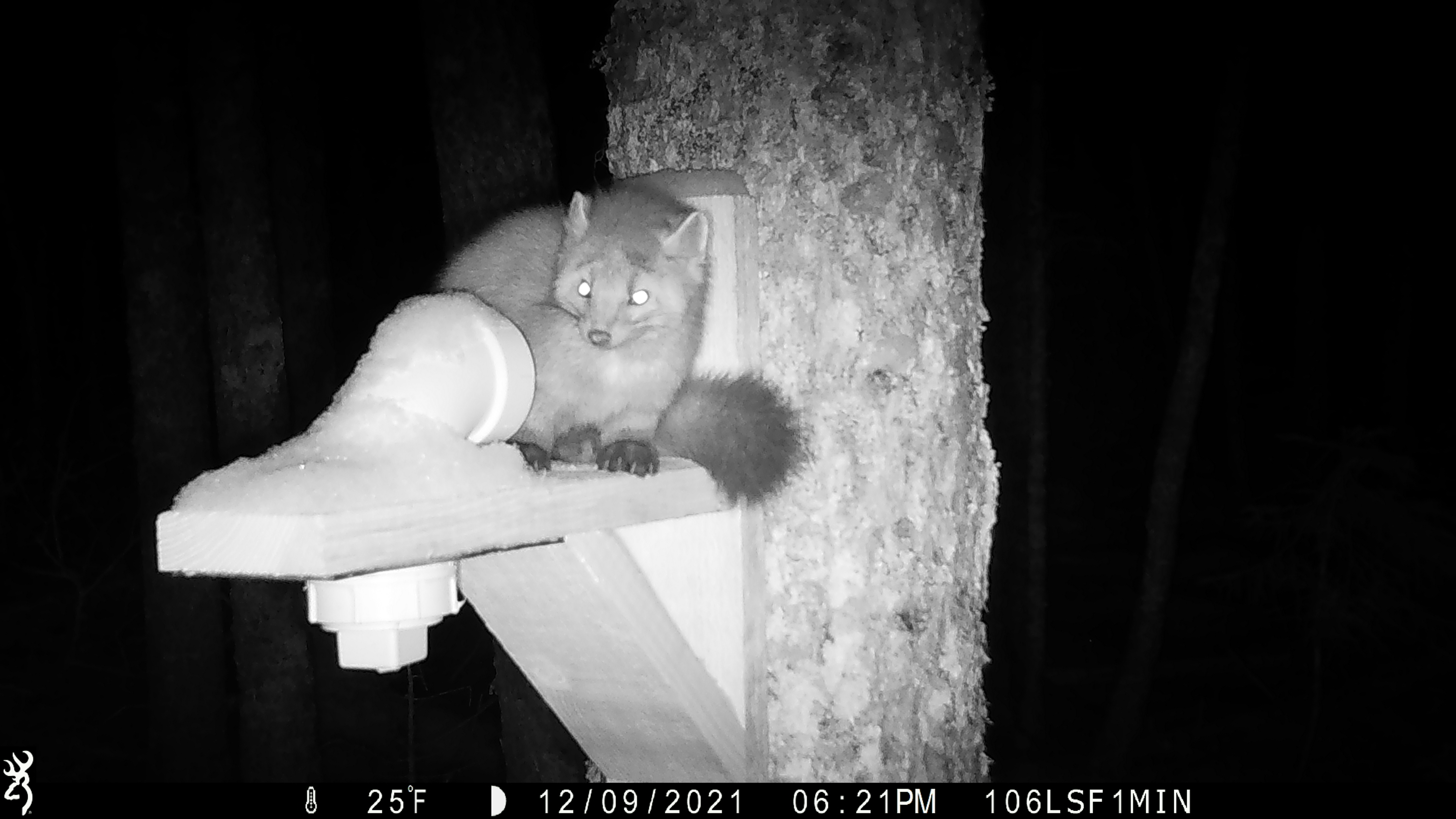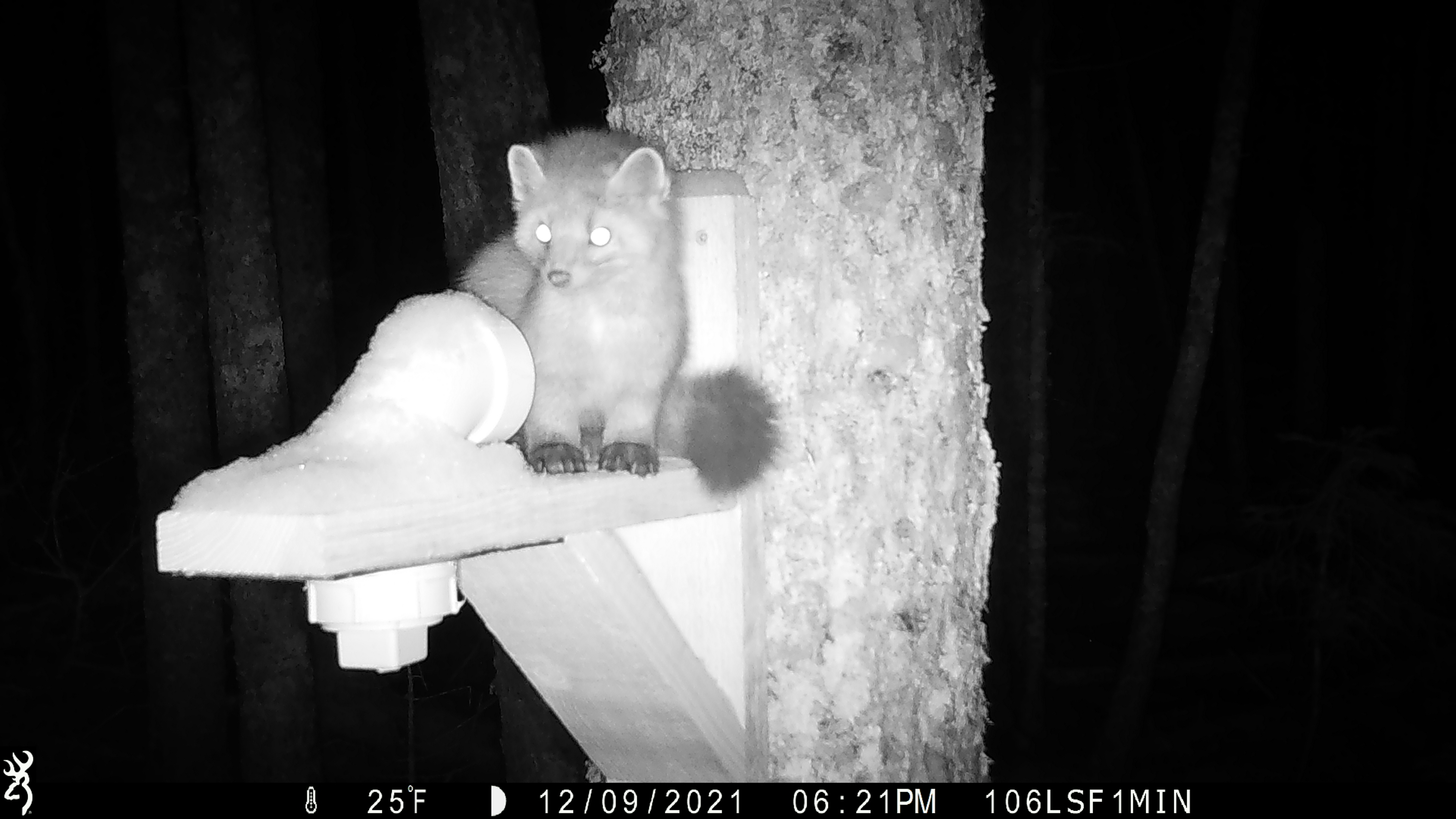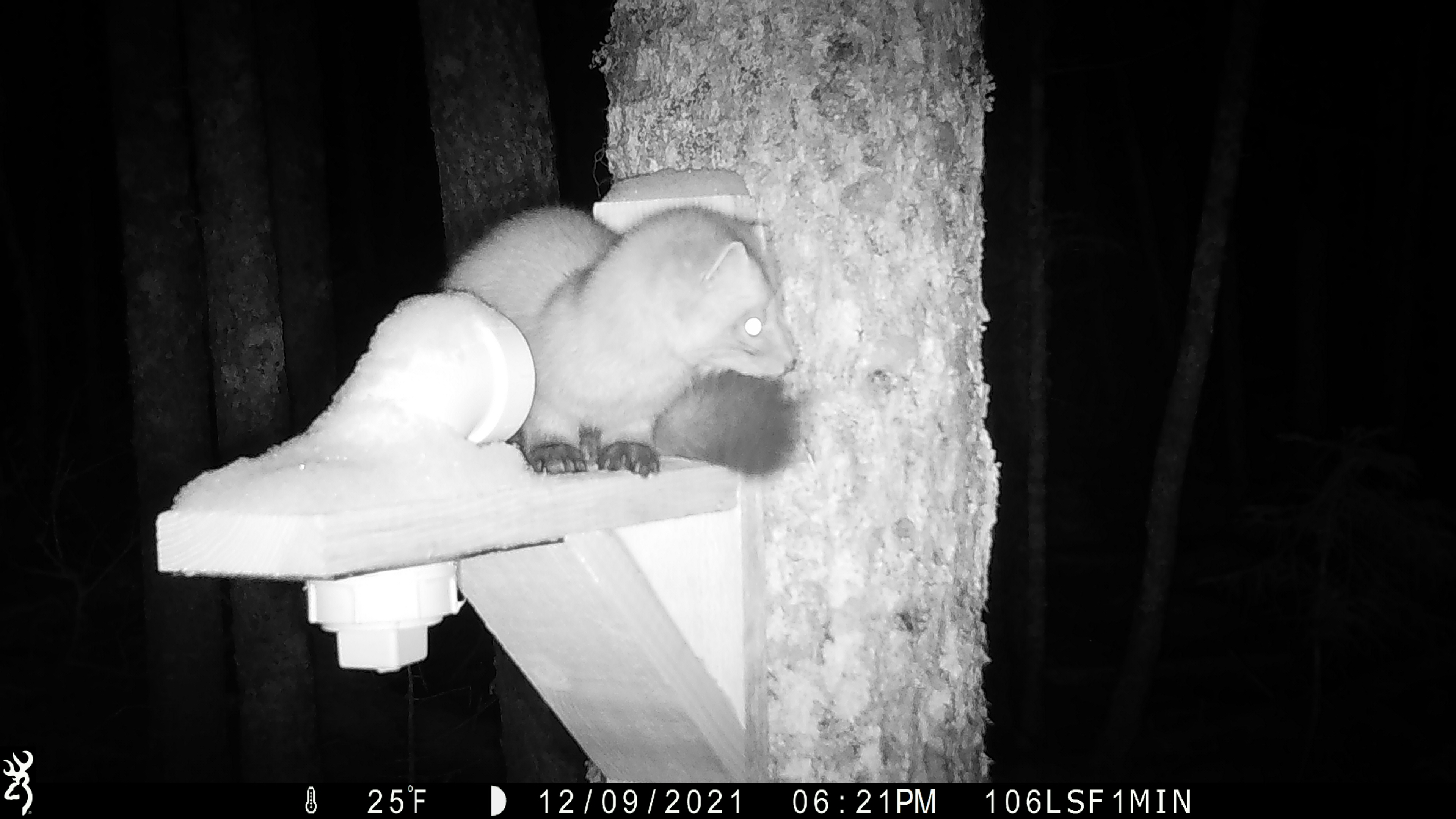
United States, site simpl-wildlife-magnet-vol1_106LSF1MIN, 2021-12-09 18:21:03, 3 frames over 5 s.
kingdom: Animalia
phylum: Chordata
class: Mammalia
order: Carnivora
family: Mustelidae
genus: Martes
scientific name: Martes americana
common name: american marten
American marten (Martes americana).